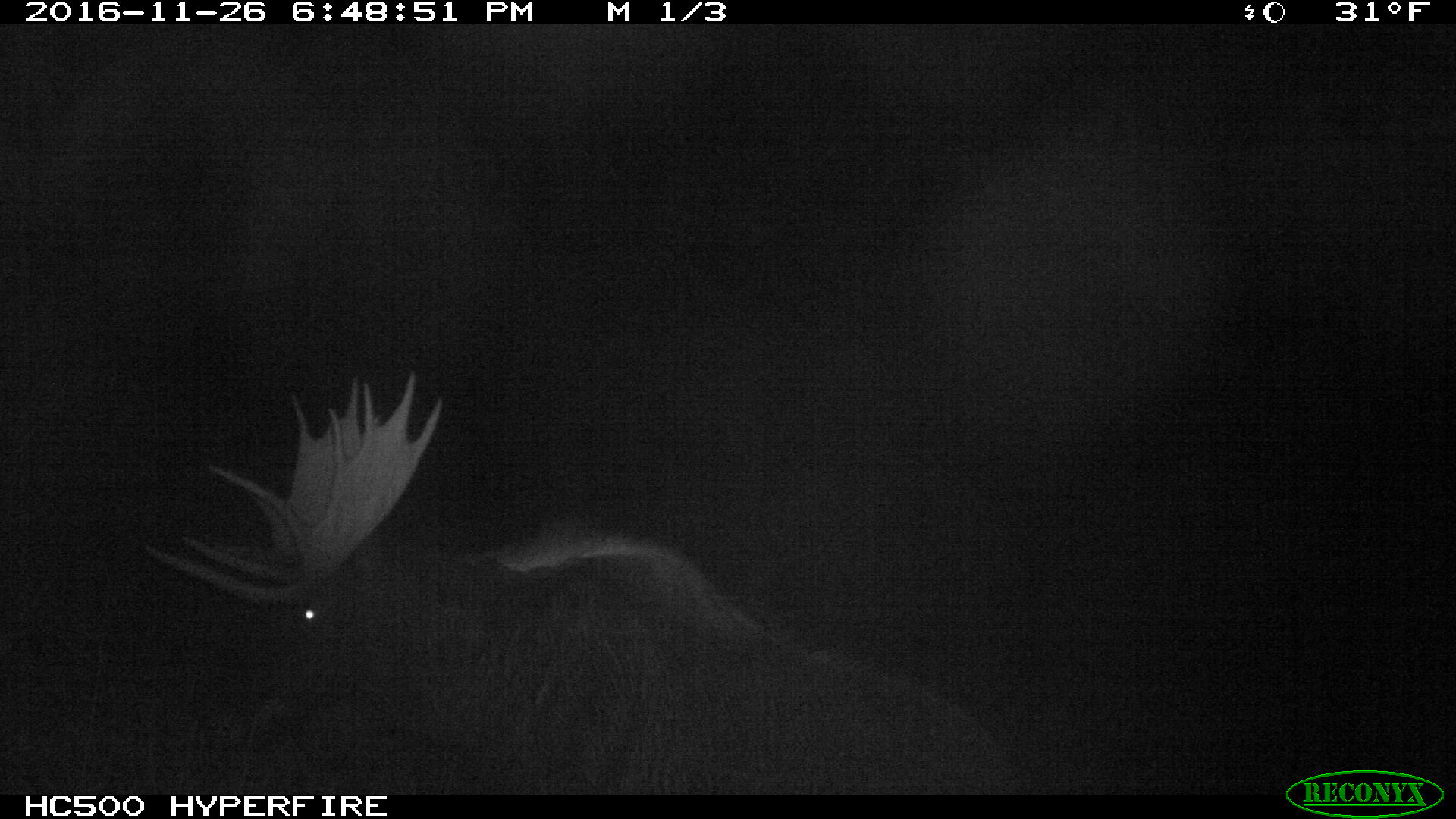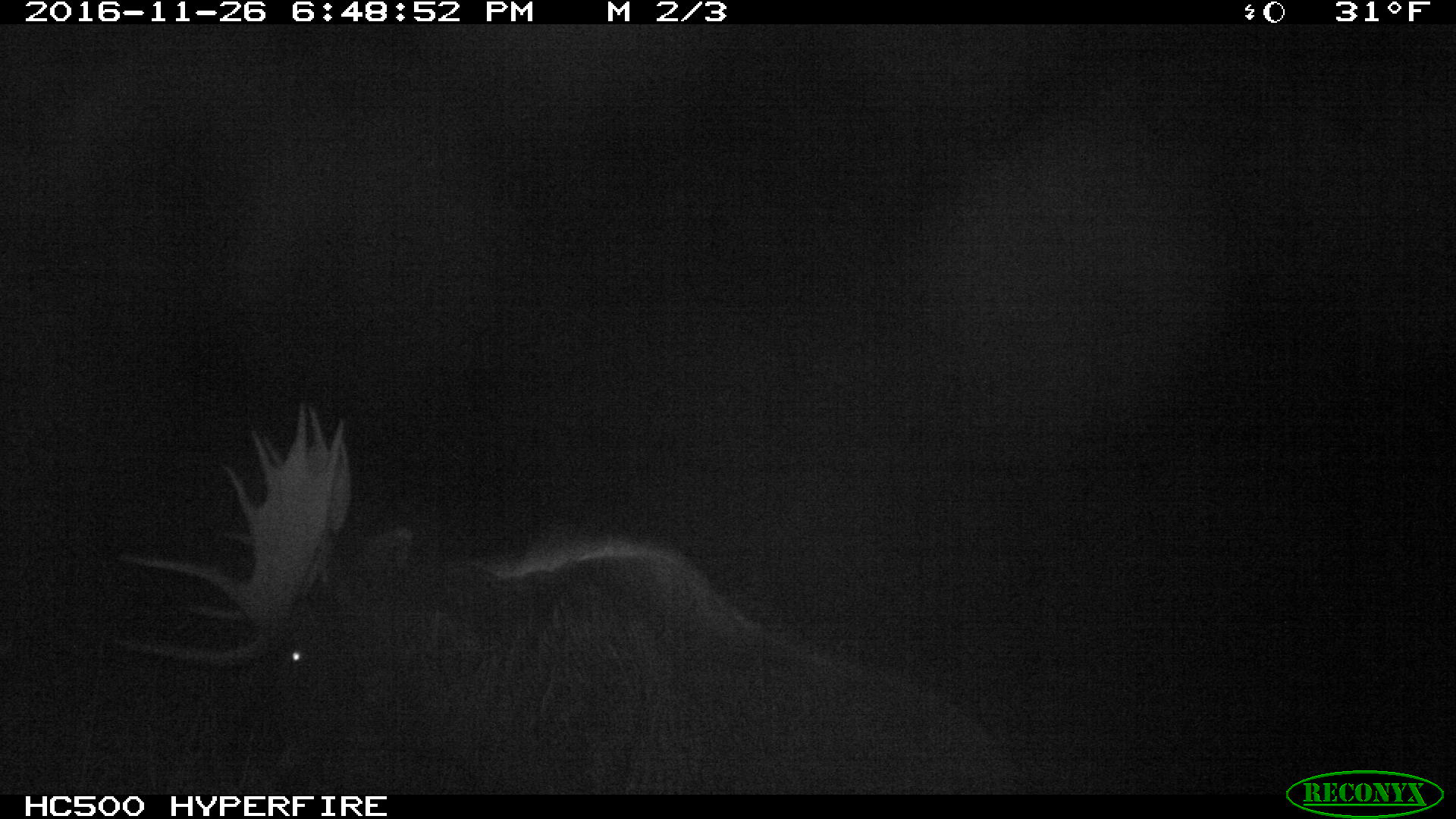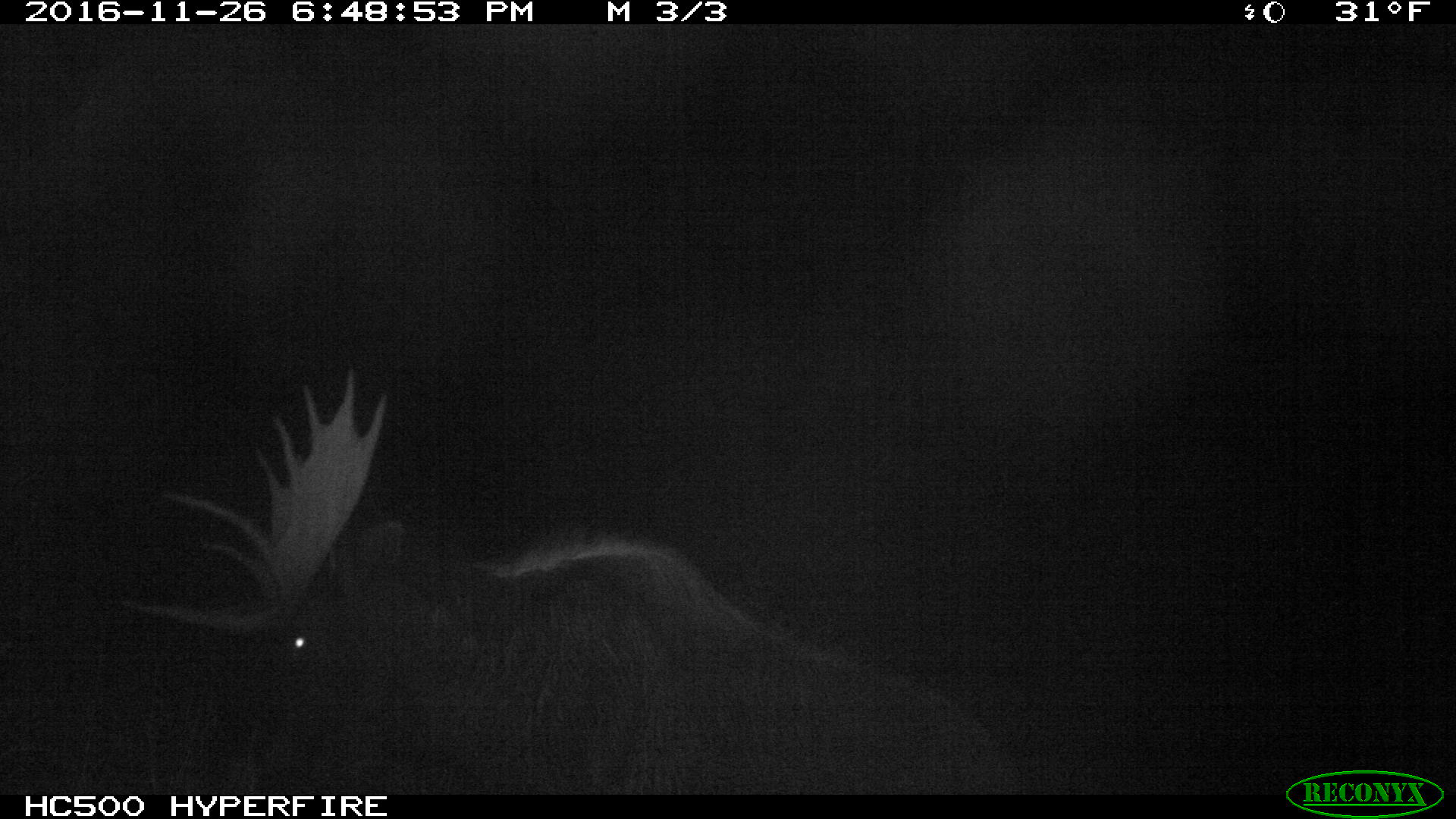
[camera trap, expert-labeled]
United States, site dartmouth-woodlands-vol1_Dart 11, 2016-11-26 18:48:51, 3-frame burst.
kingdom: Animalia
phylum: Chordata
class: Mammalia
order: Artiodactyla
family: Cervidae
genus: Alces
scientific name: Alces alces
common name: moose